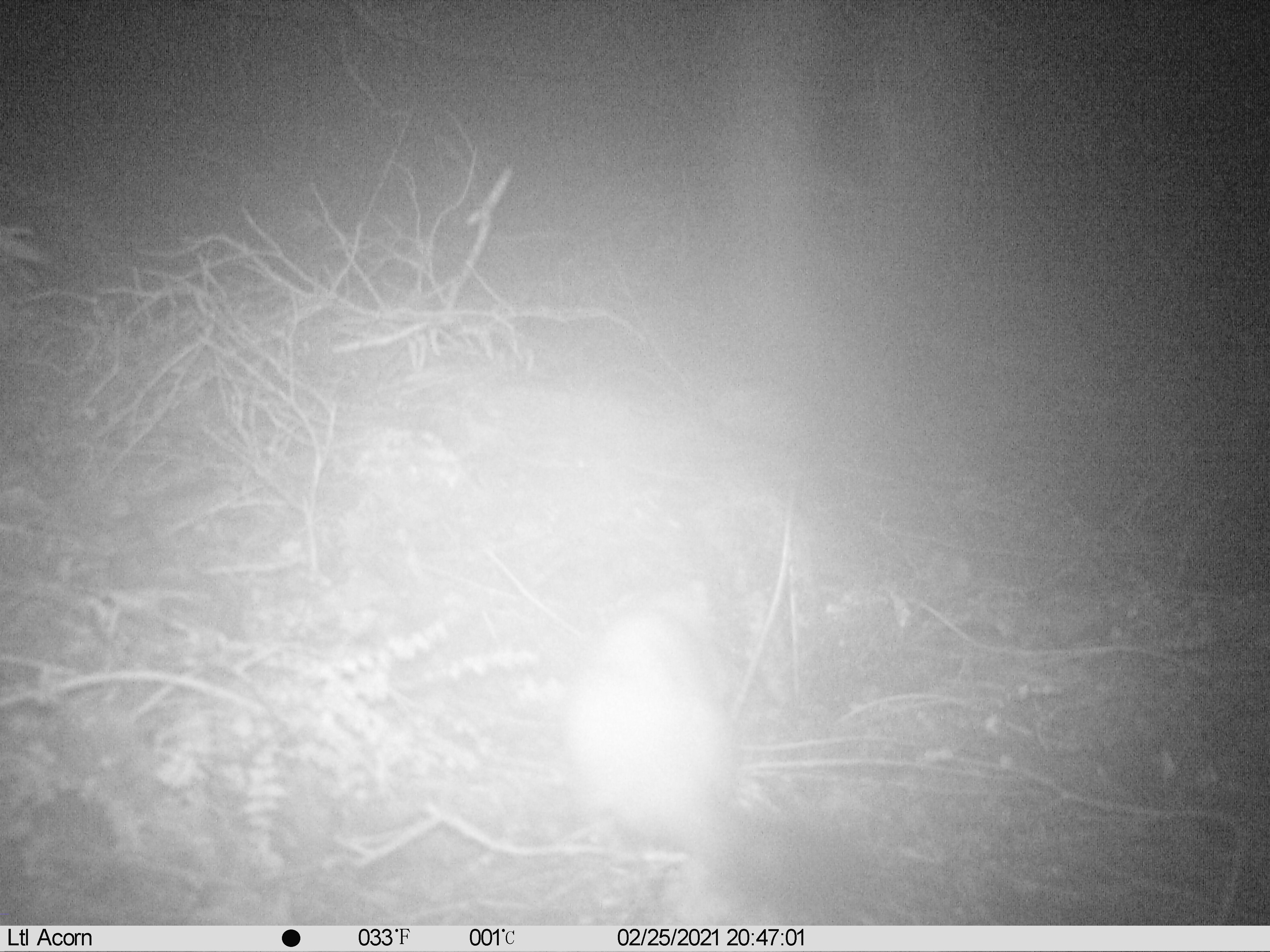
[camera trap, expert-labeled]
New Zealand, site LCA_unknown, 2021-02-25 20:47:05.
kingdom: Animalia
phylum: Chordata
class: Mammalia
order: Carnivora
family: Mustelidae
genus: Mustela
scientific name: Mustela erminea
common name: stoat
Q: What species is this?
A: Stoat (Mustela erminea).